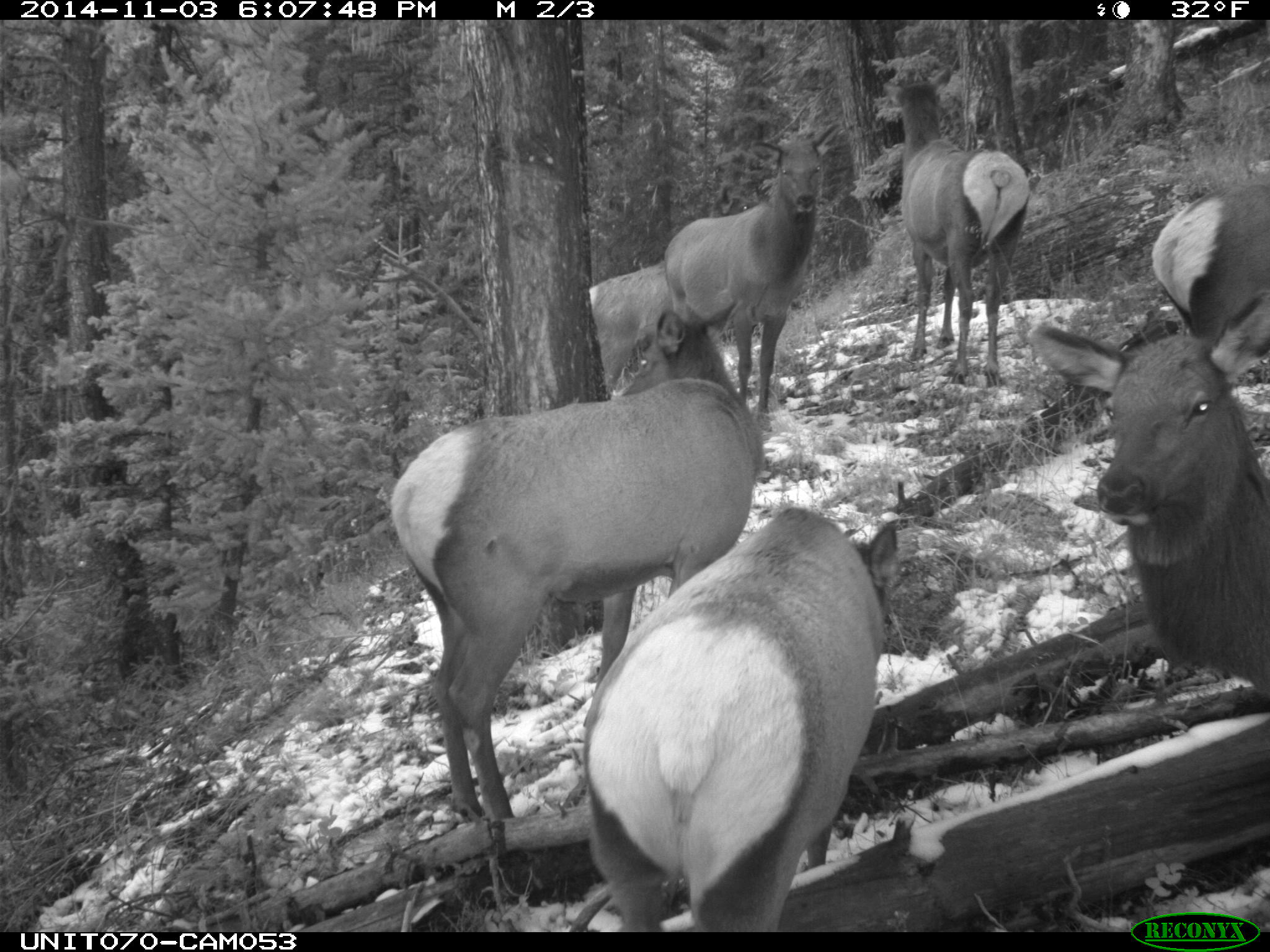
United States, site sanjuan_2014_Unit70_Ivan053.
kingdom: Animalia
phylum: Chordata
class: Mammalia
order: Artiodactyla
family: Cervidae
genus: Cervus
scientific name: Cervus elaphus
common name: red deer